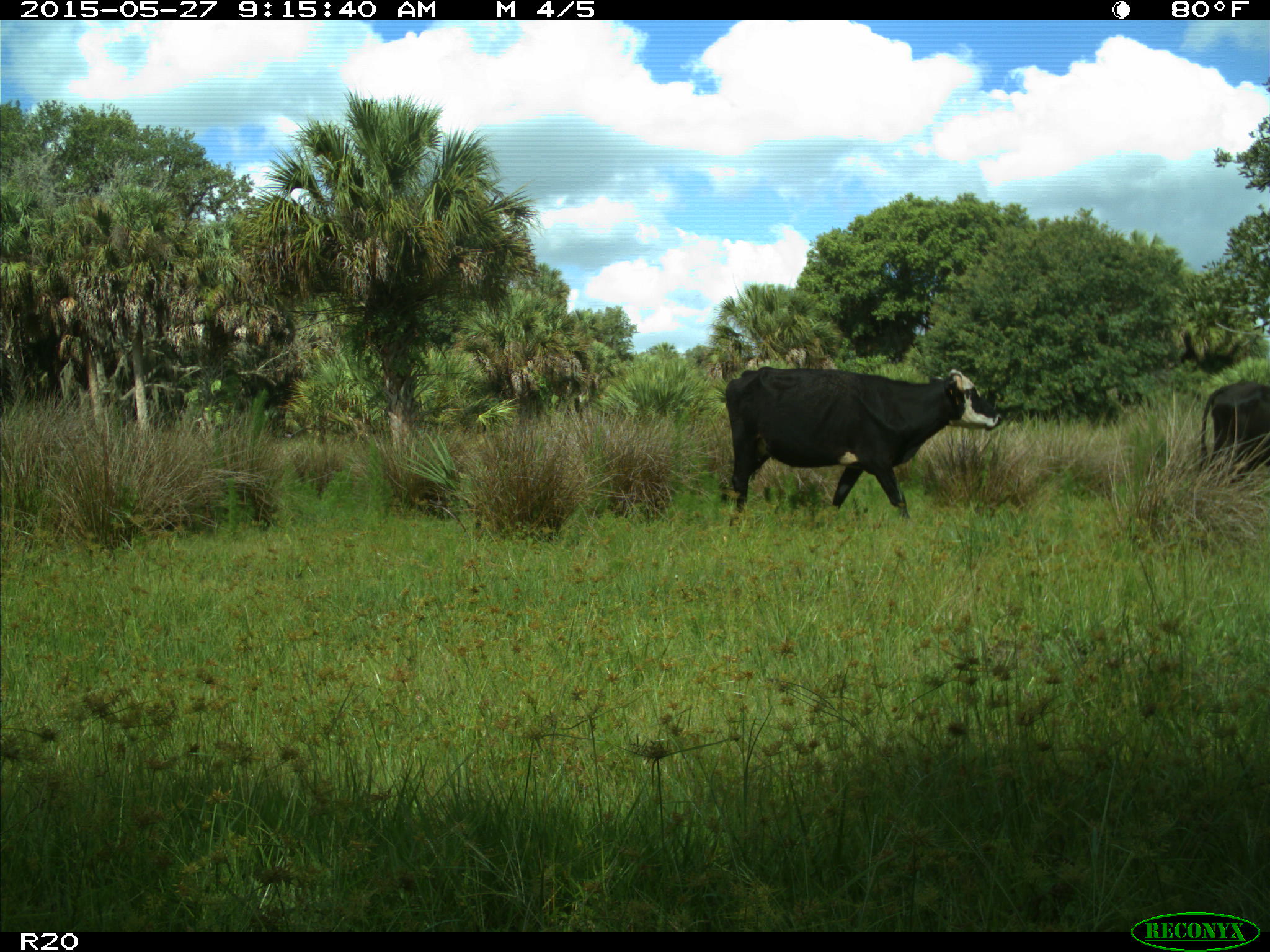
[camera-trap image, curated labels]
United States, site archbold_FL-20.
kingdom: Animalia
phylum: Chordata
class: Mammalia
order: Artiodactyla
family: Bovidae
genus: Bos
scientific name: Bos taurus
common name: domestic cow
Bos taurus (domestic cow).